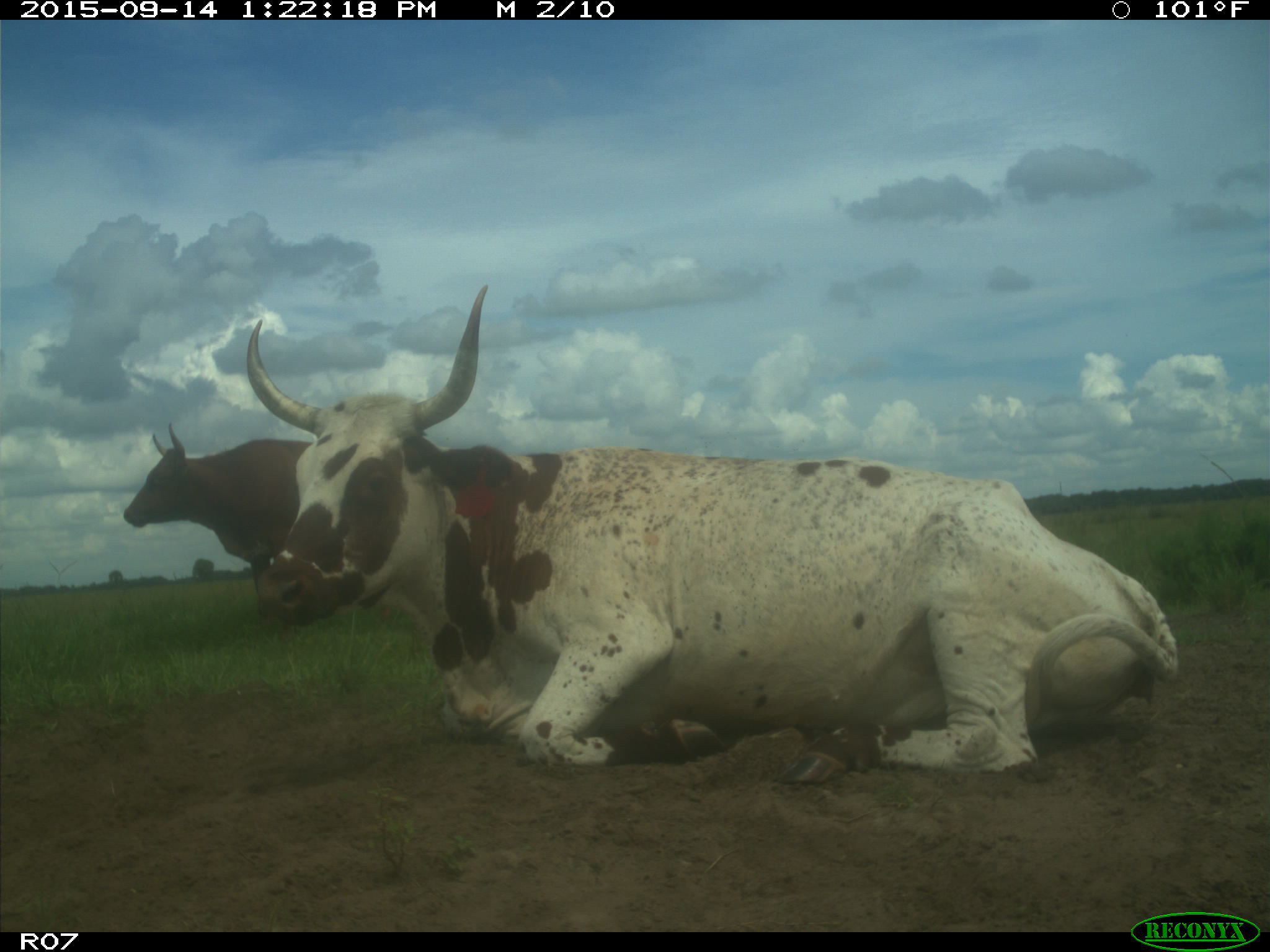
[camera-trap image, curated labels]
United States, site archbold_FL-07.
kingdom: Animalia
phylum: Chordata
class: Mammalia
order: Artiodactyla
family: Bovidae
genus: Bos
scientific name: Bos taurus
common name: domestic cow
Bos taurus (domestic cow).